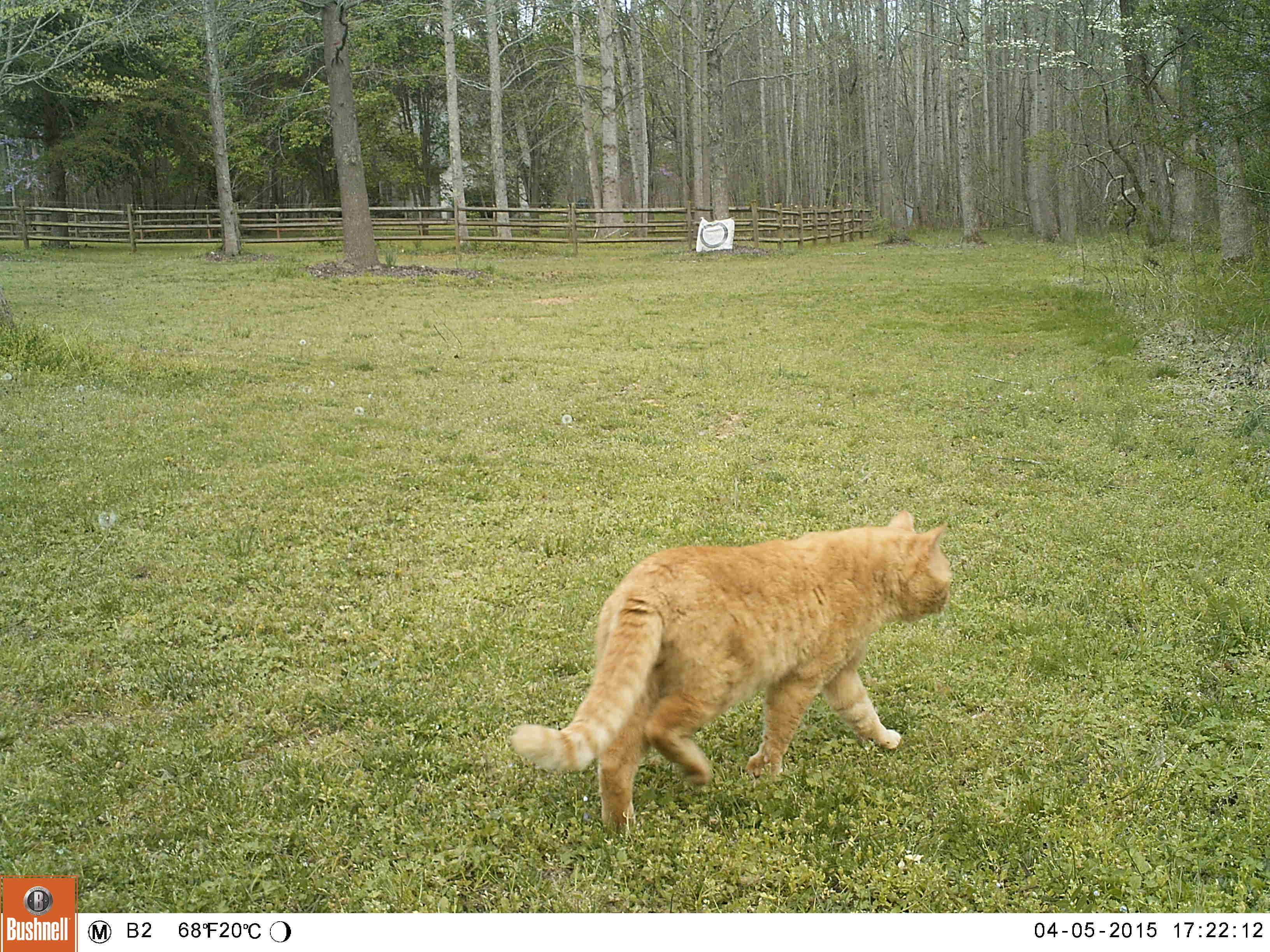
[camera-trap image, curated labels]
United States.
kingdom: Animalia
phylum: Chordata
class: Mammalia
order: Carnivora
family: Felidae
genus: Felis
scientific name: Felis catus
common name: domestic cat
Domestic Cat (Felis catus).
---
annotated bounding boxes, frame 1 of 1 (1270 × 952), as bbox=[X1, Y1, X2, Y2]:
Domestic Cat: bbox=[495, 499, 969, 839]